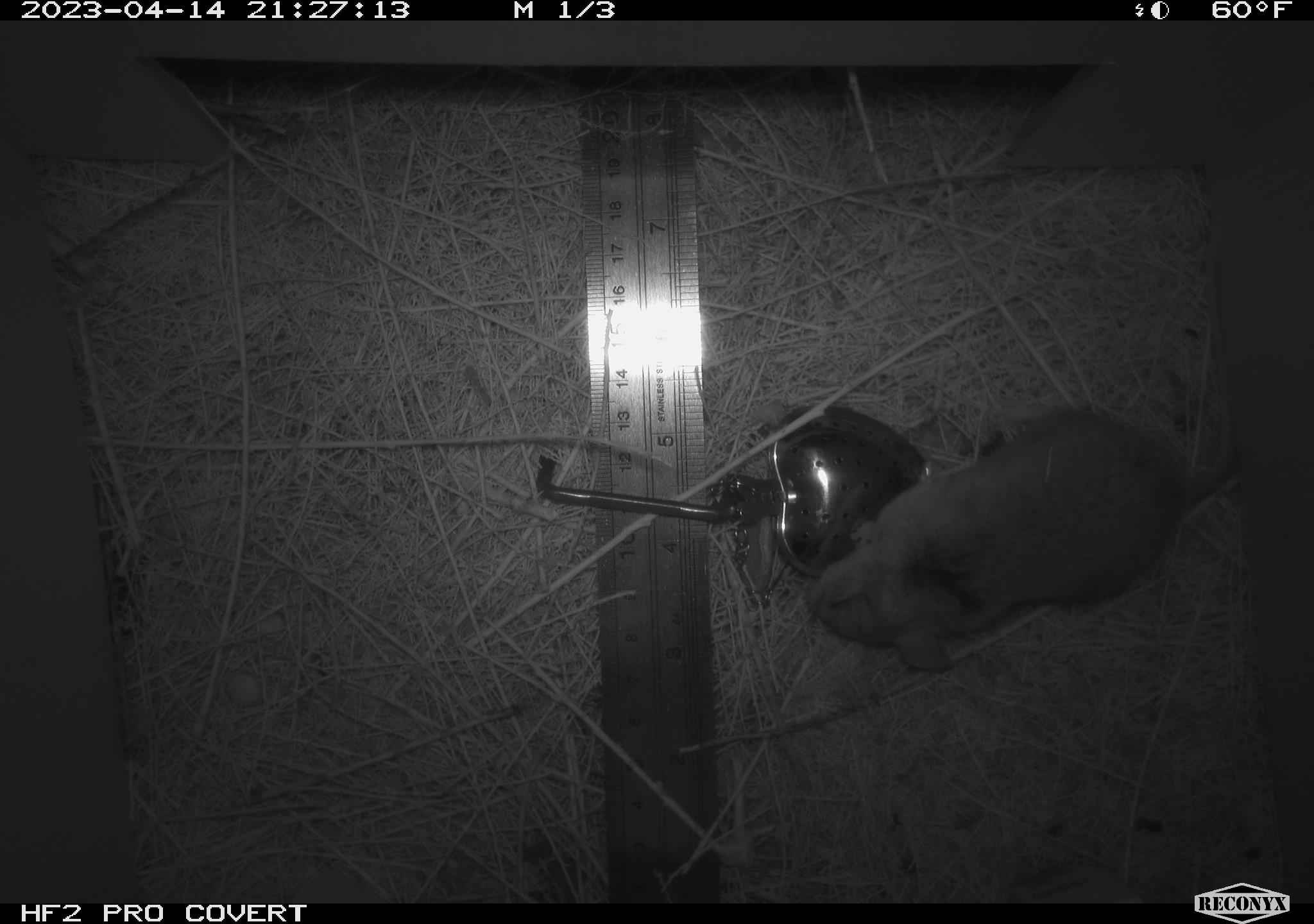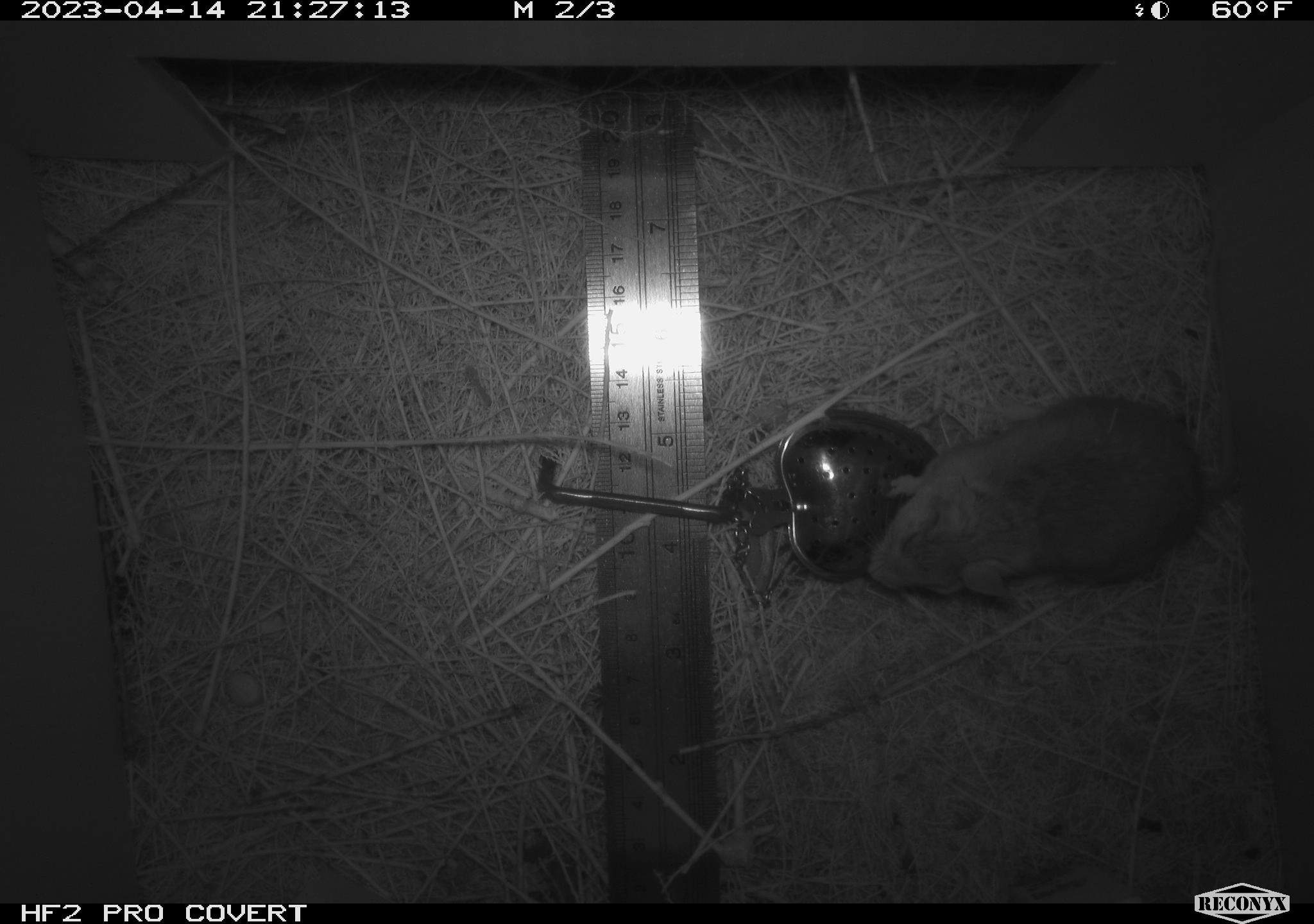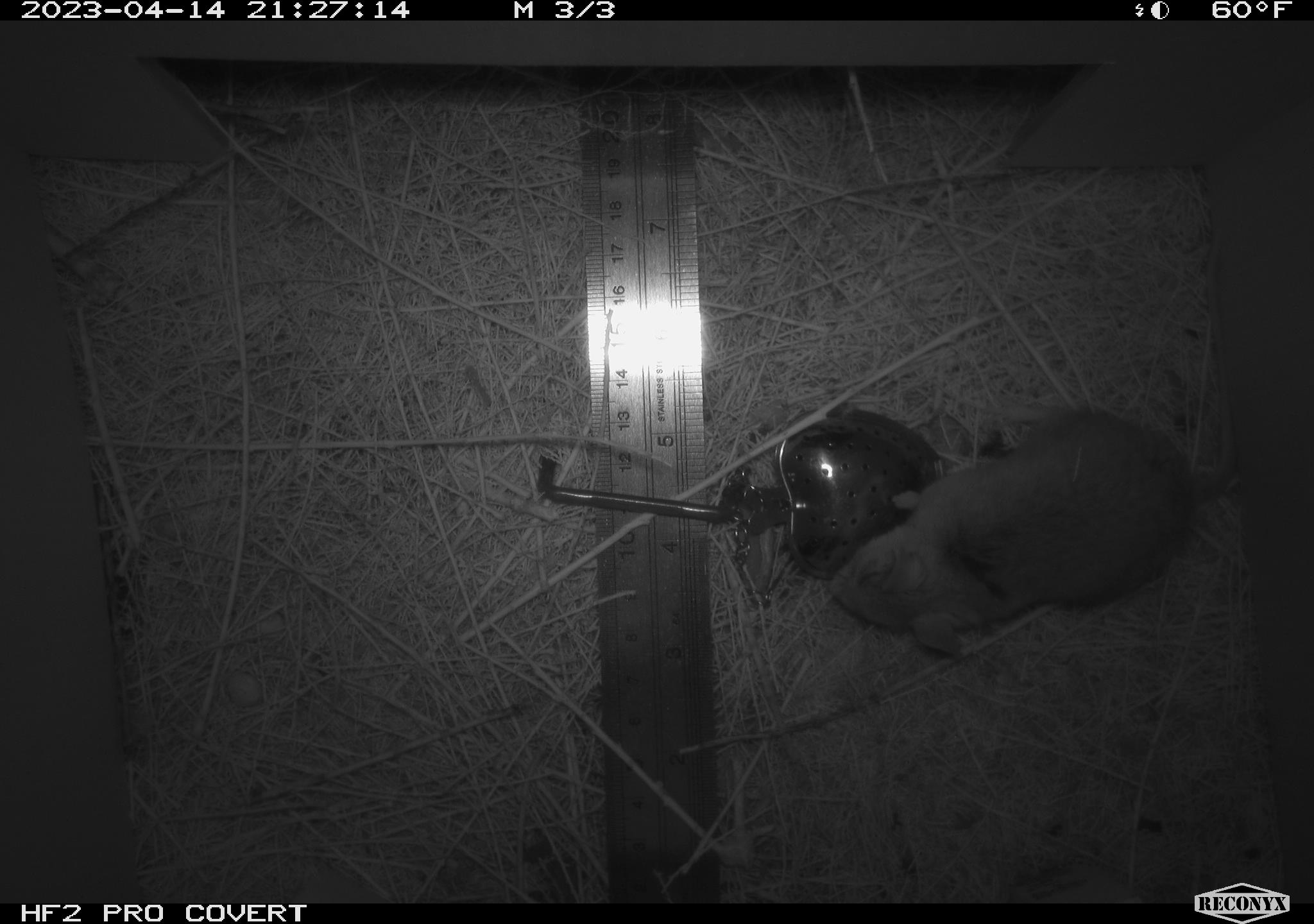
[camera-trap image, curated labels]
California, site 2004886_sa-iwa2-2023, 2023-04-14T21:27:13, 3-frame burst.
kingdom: Animalia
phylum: Chordata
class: Mammalia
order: Rodentia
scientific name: Rodentia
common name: mouse species